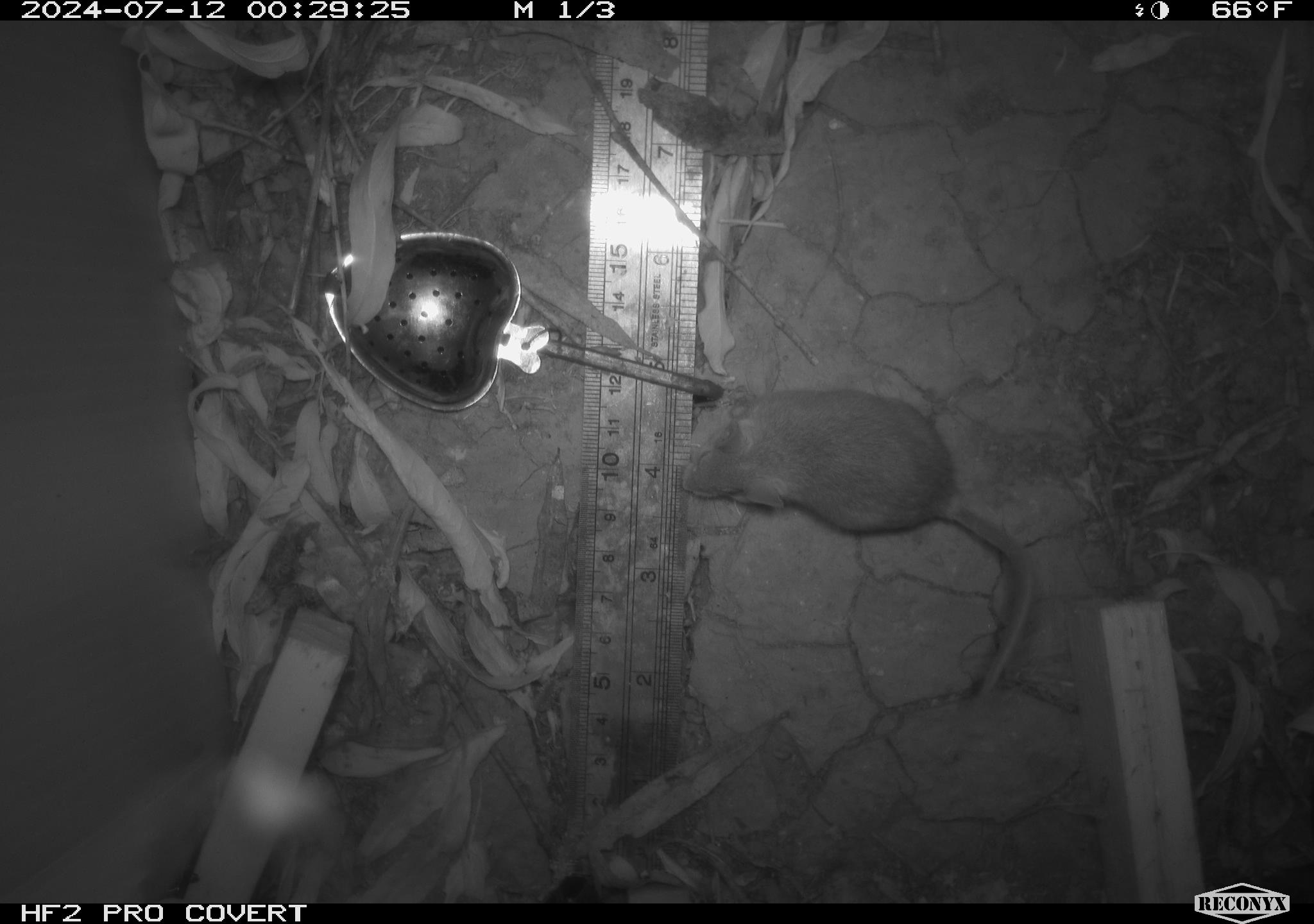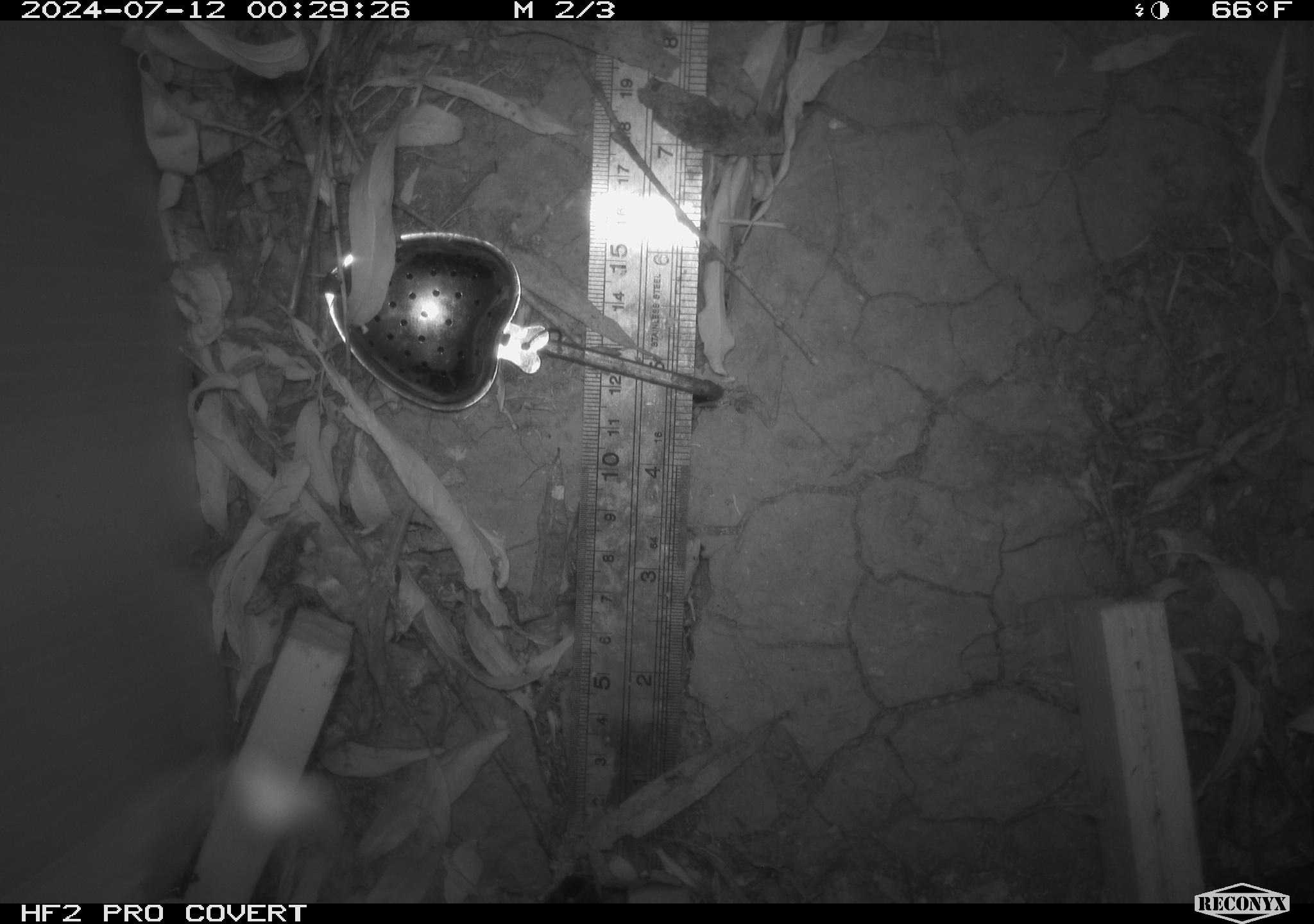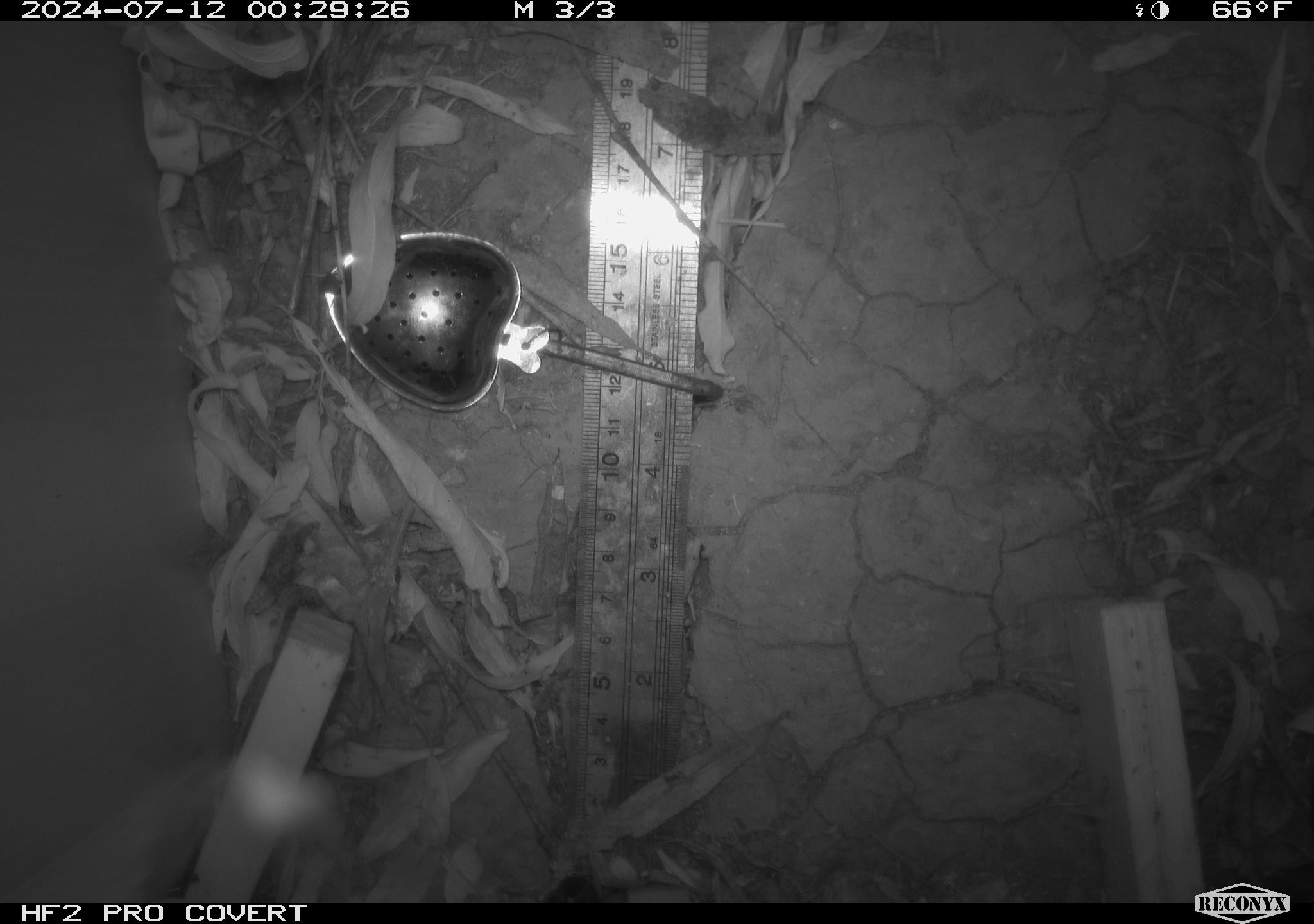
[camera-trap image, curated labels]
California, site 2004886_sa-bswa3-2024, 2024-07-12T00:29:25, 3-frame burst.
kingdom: Animalia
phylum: Chordata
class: Mammalia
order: Rodentia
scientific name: Rodentia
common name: mouse species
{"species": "mouse species (Rodentia)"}